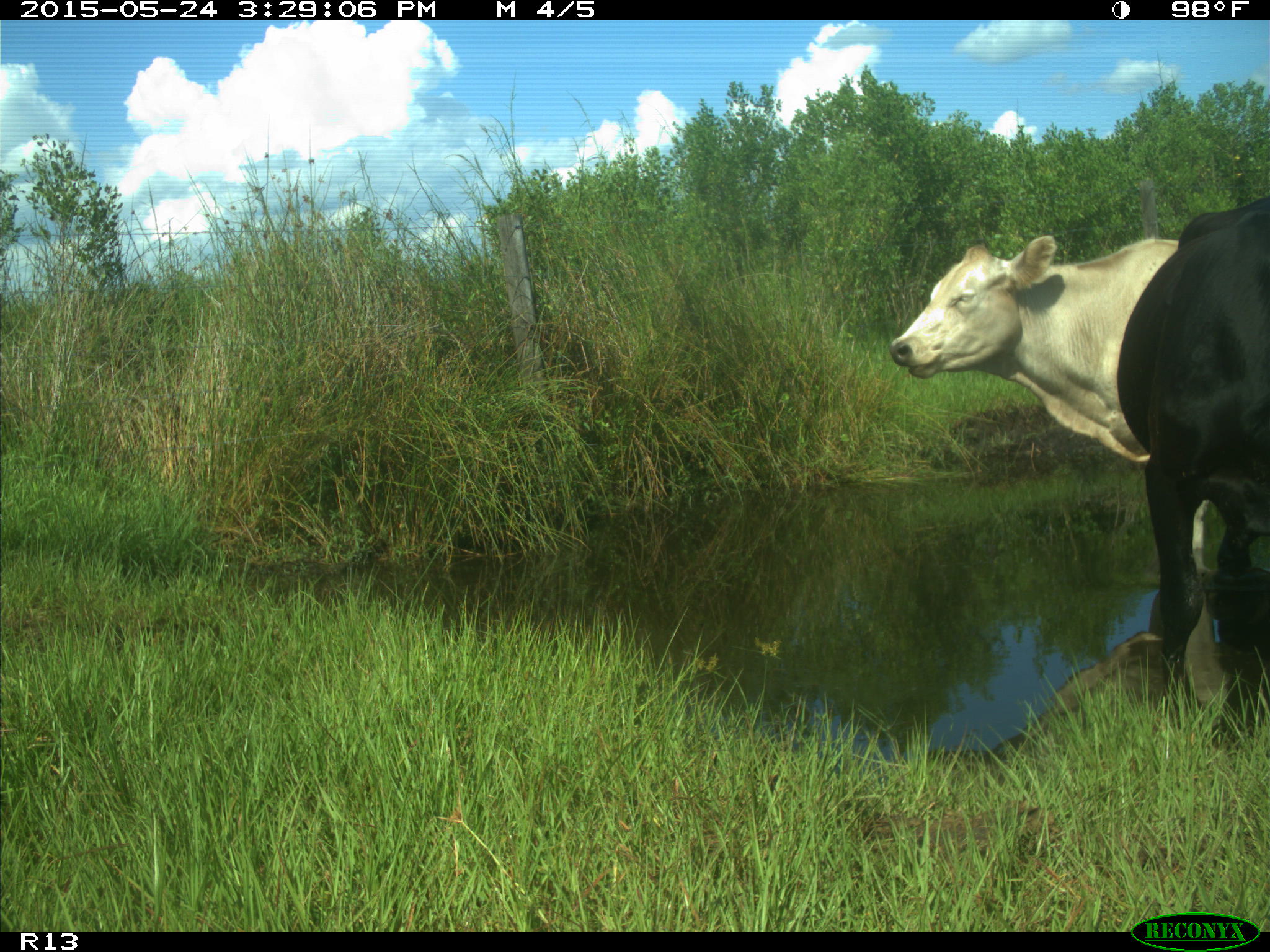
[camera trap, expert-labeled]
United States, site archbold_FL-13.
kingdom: Animalia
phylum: Chordata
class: Mammalia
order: Artiodactyla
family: Bovidae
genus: Bos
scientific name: Bos taurus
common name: domestic cow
Bos taurus (domestic cow).